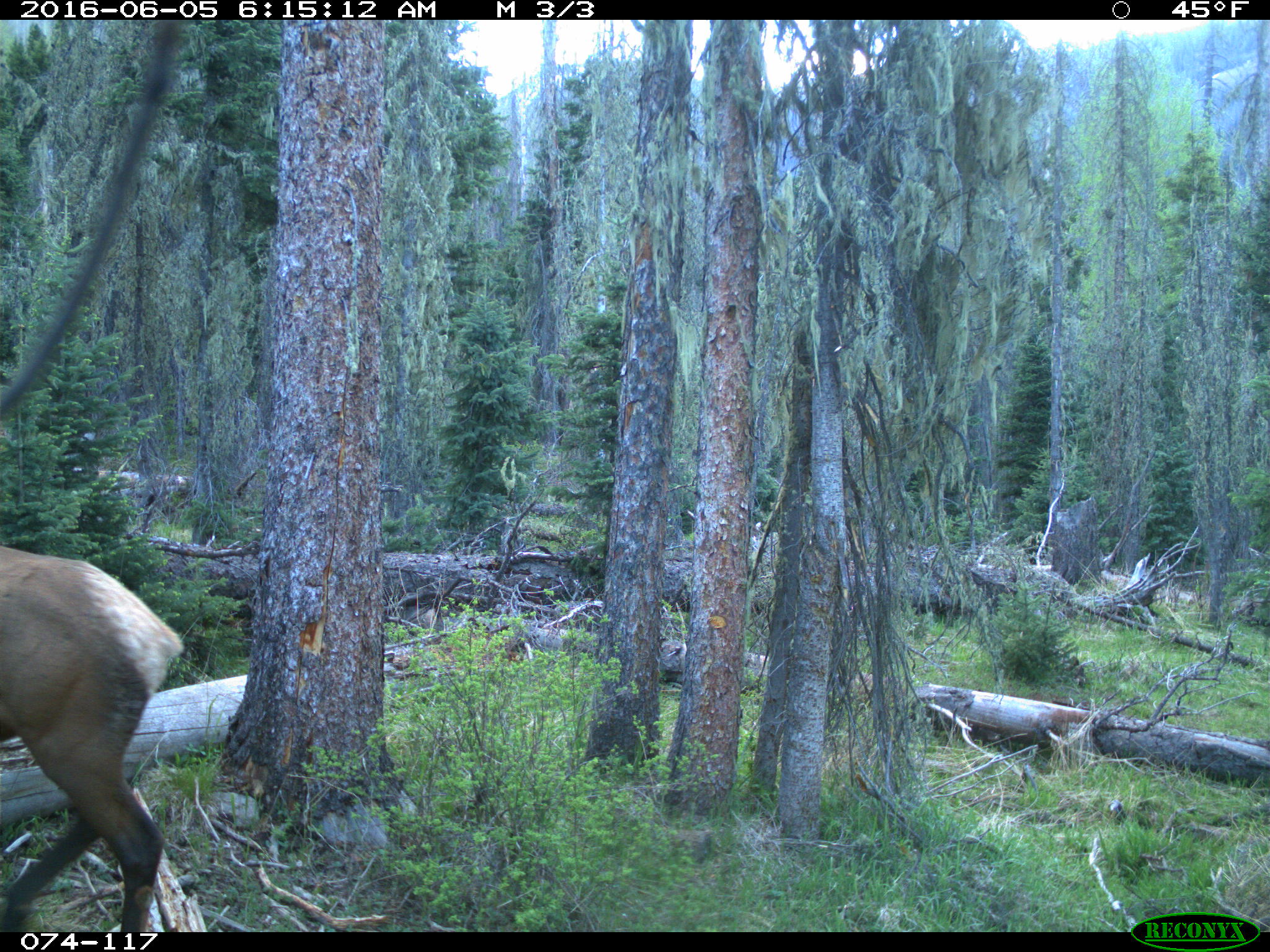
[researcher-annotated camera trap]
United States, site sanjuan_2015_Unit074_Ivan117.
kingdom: Animalia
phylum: Chordata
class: Mammalia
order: Artiodactyla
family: Cervidae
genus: Cervus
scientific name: Cervus elaphus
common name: red deer